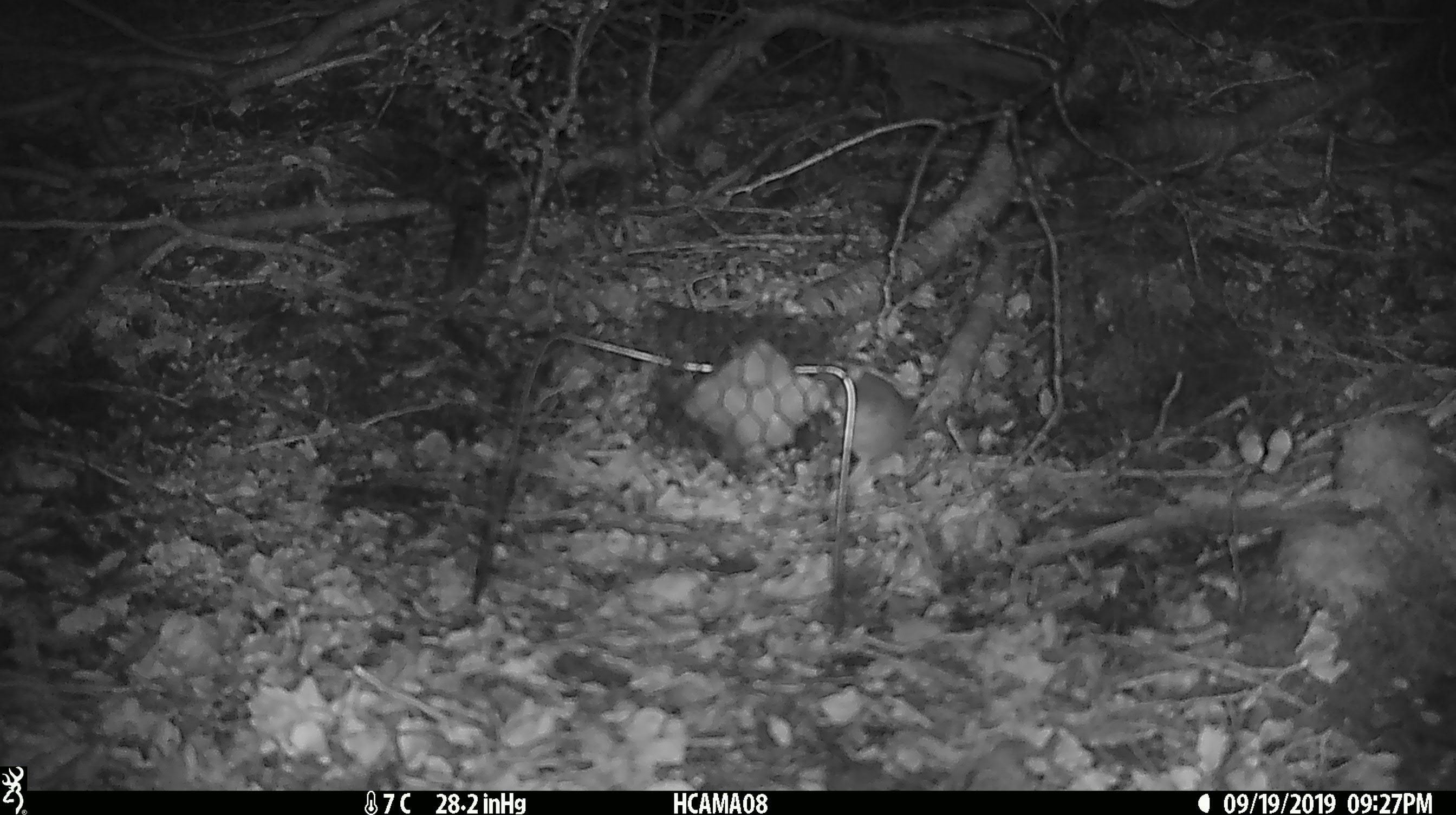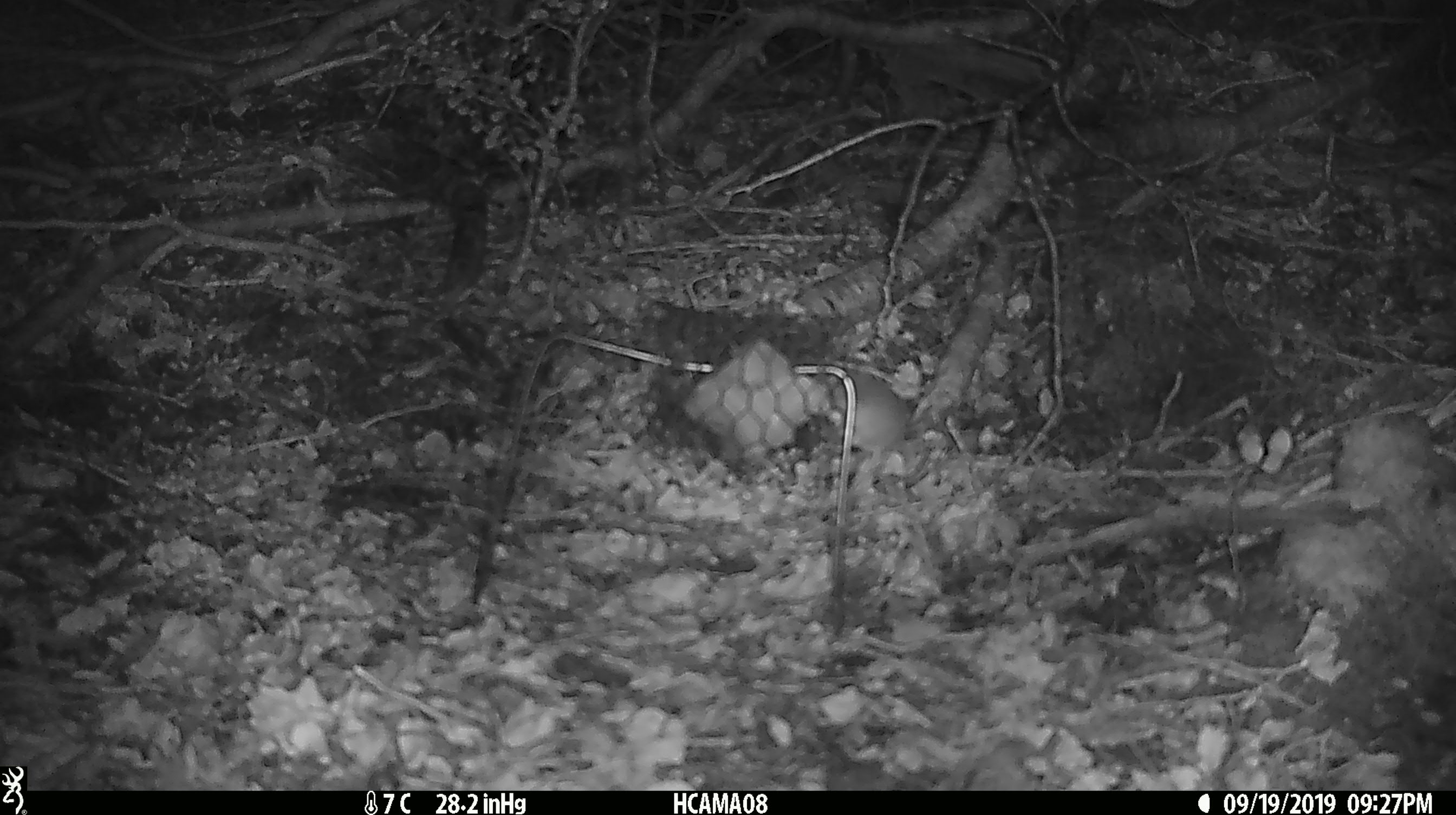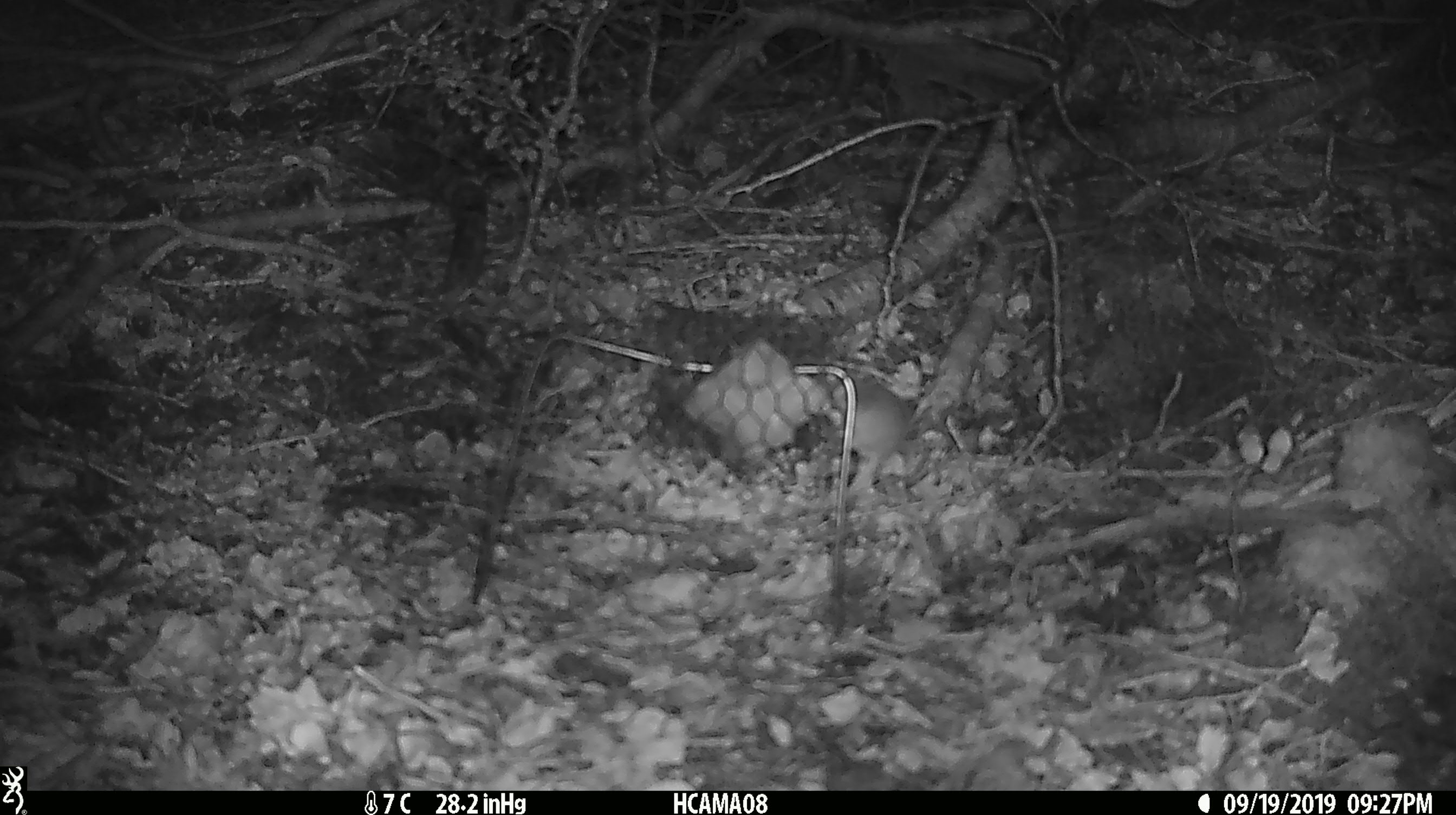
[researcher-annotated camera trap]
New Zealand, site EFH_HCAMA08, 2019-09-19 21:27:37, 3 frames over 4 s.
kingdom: Animalia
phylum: Chordata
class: Mammalia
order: Rodentia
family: Muridae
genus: Mus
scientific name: Mus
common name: mouse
Mouse (Mus).